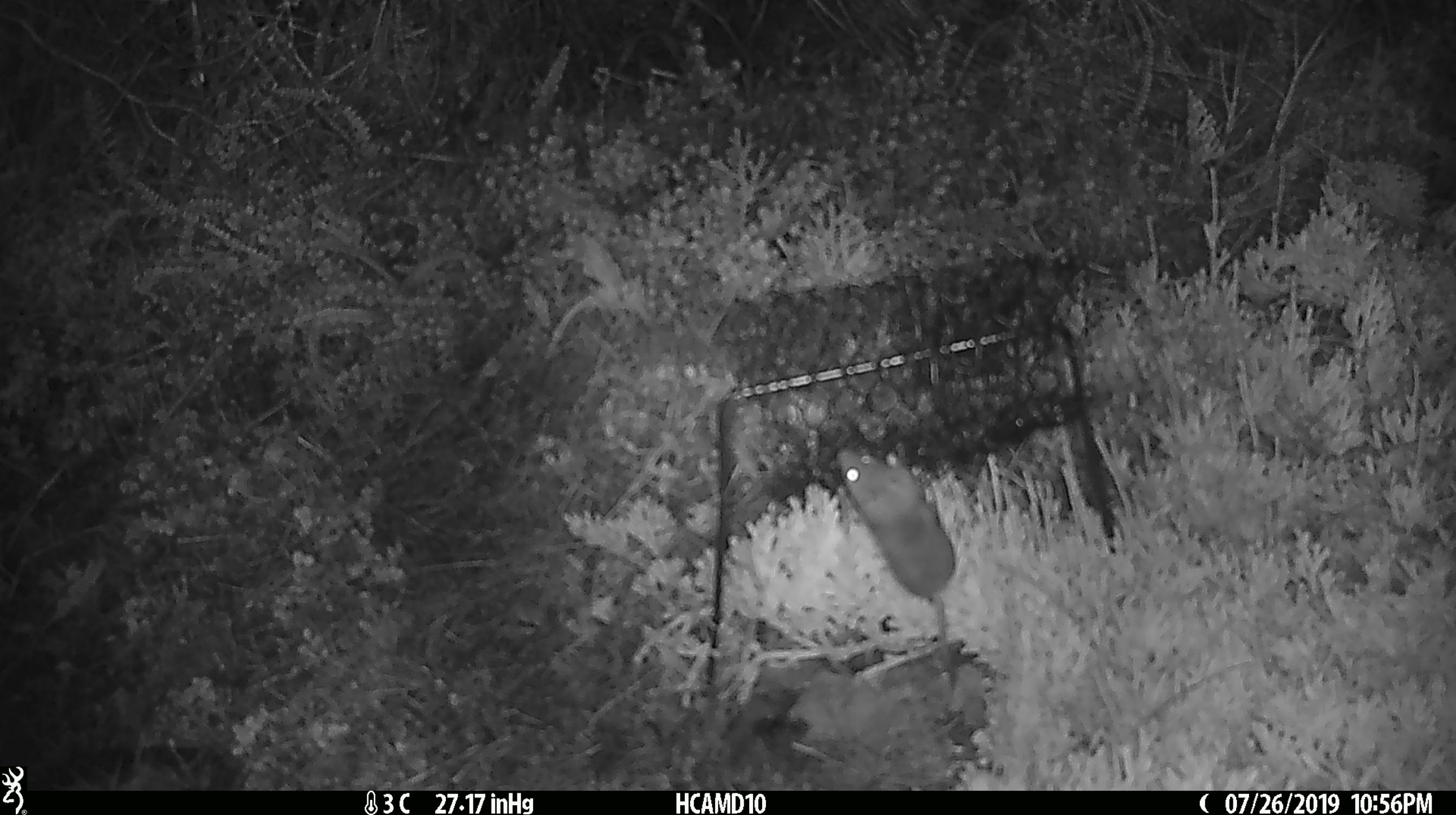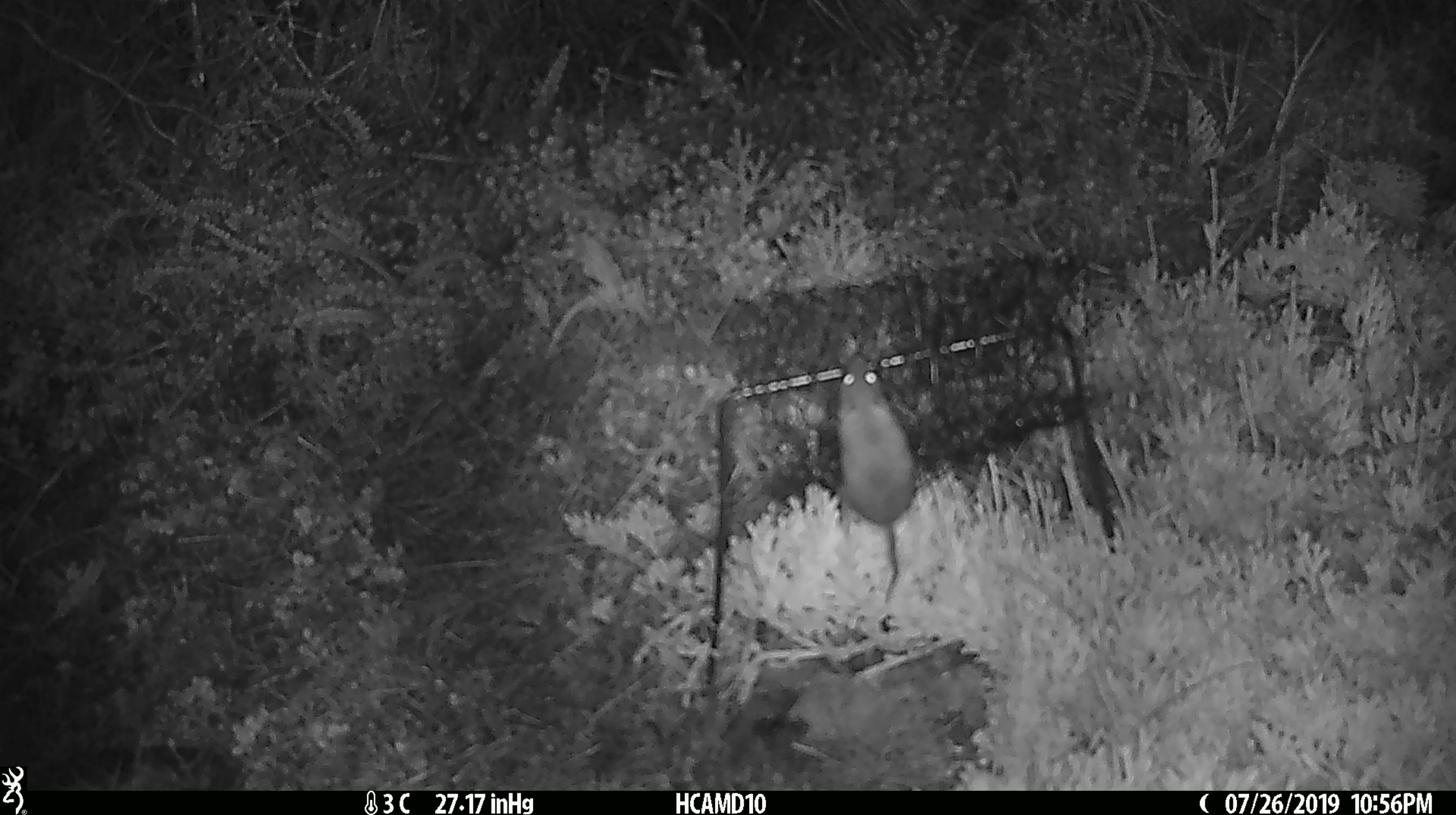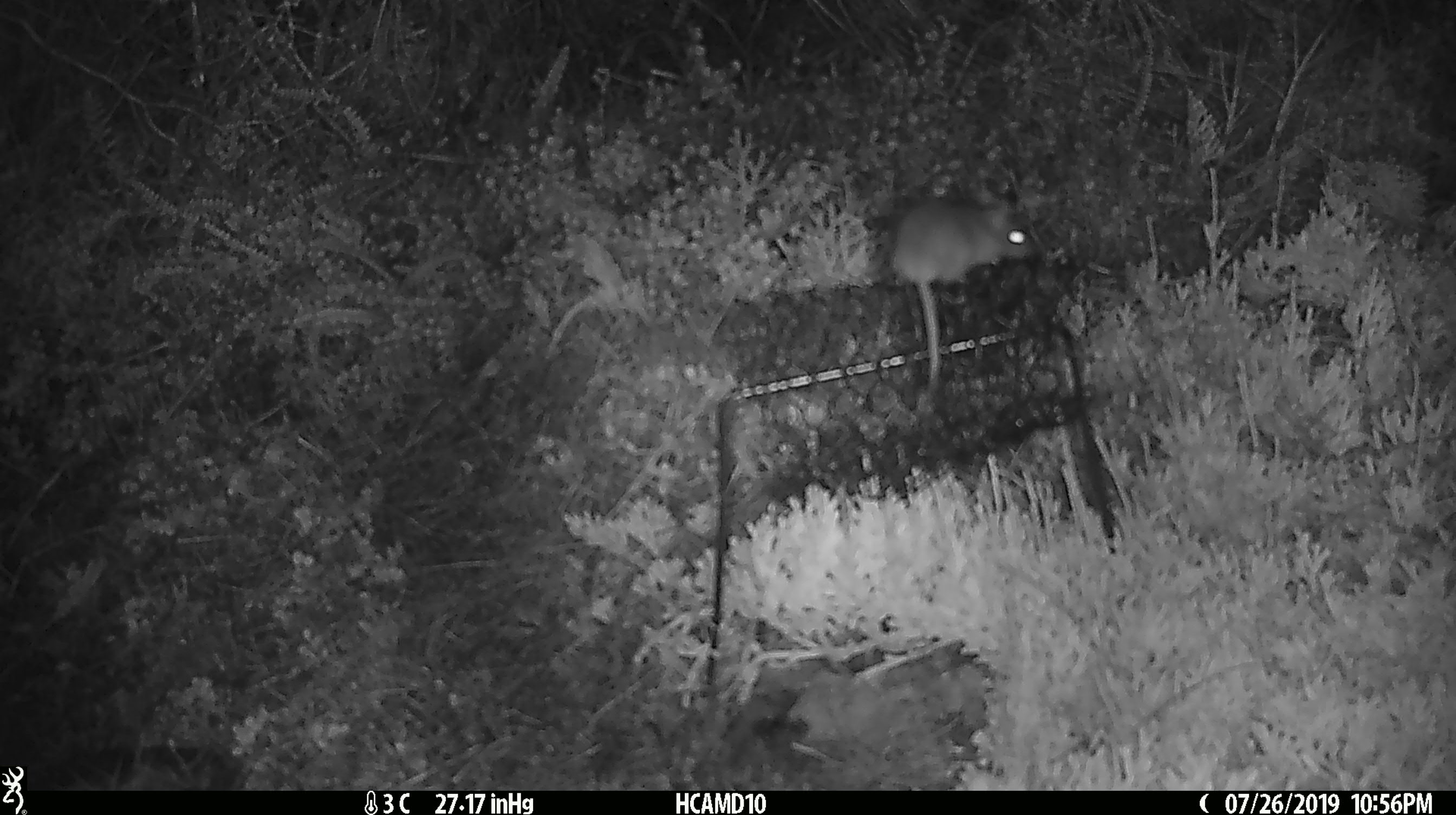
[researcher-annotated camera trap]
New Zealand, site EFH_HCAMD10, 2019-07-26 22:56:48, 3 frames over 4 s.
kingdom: Animalia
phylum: Chordata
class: Mammalia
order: Rodentia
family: Muridae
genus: Mus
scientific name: Mus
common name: mouse